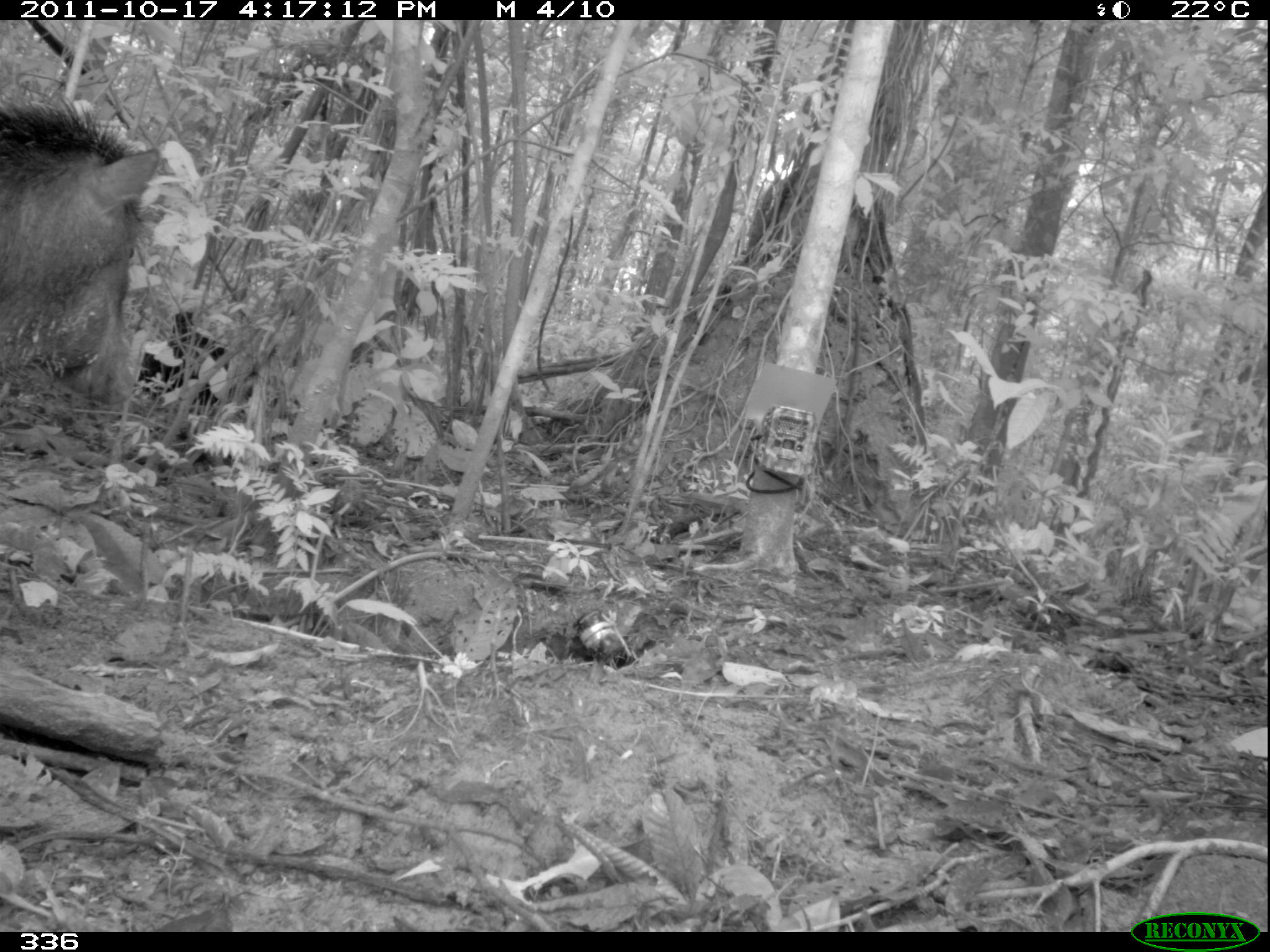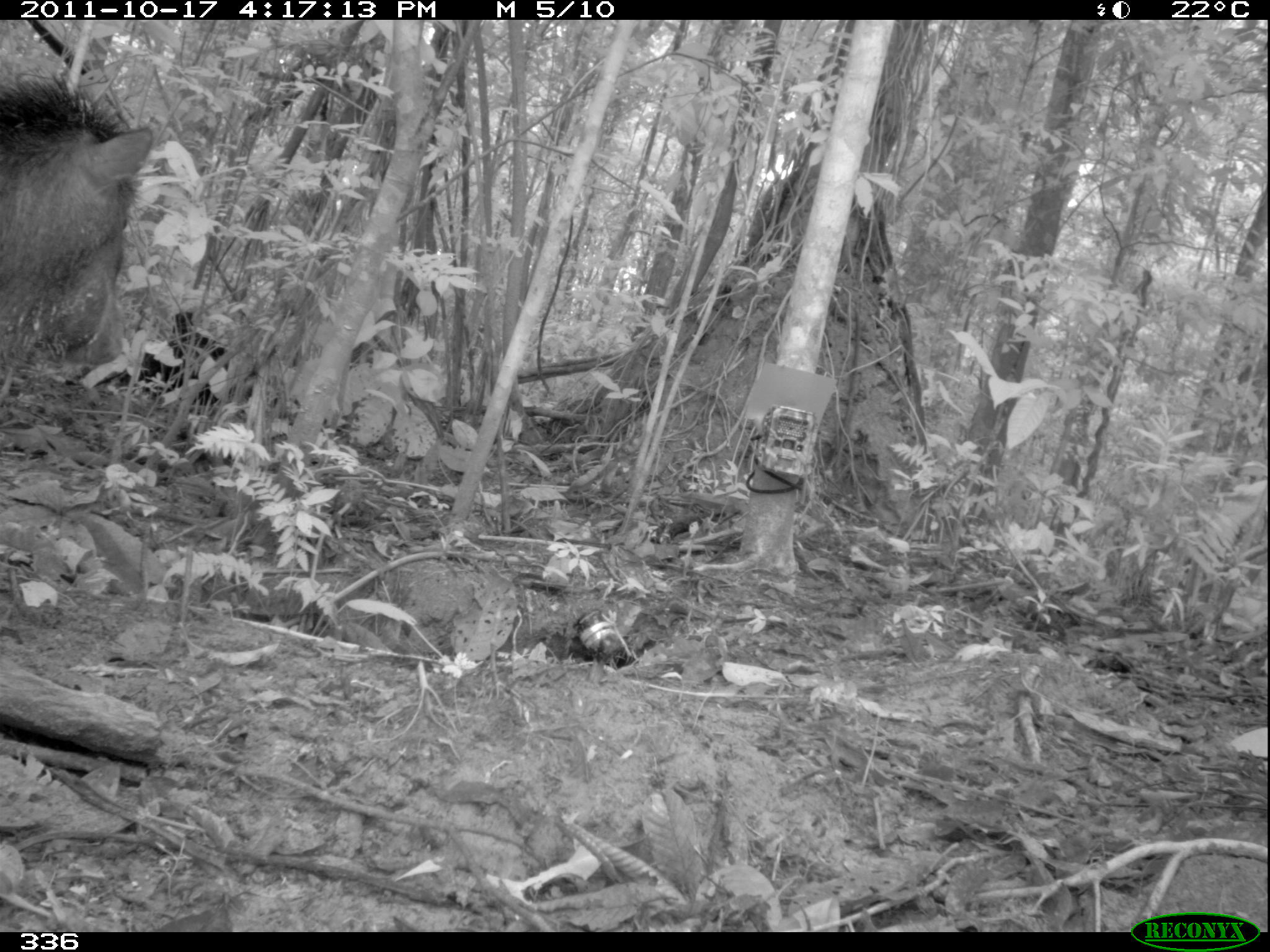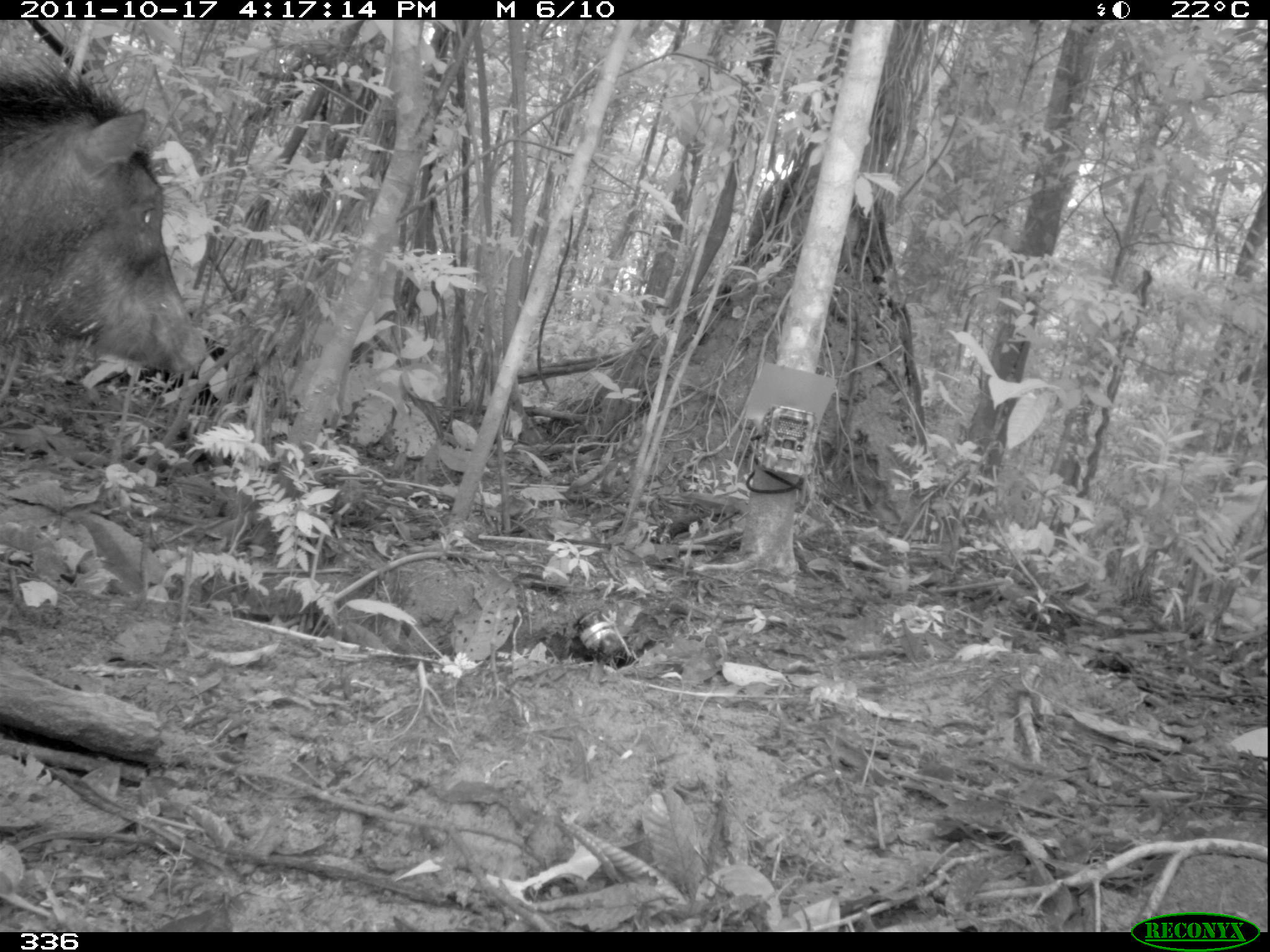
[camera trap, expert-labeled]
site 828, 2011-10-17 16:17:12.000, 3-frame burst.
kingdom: Animalia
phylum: Chordata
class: Mammalia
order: Artiodactyla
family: Tayassuidae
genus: Tayassu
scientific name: Tayassu pecari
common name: white-lipped peccary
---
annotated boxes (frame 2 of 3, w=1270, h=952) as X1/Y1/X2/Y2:
tayassu pecari: 0/70/151/387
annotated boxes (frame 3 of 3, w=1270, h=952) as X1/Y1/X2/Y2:
tayassu pecari: 0/52/211/382